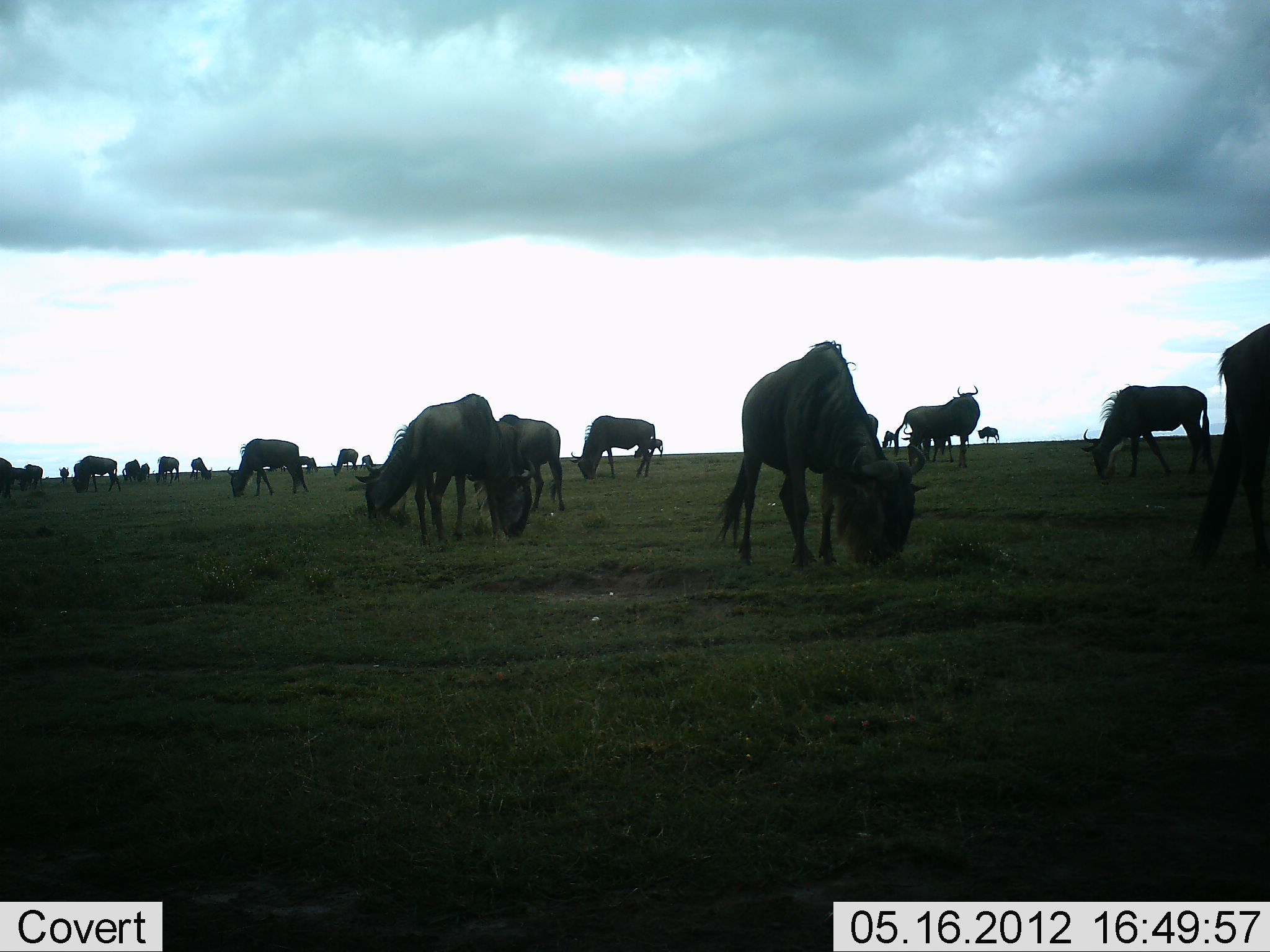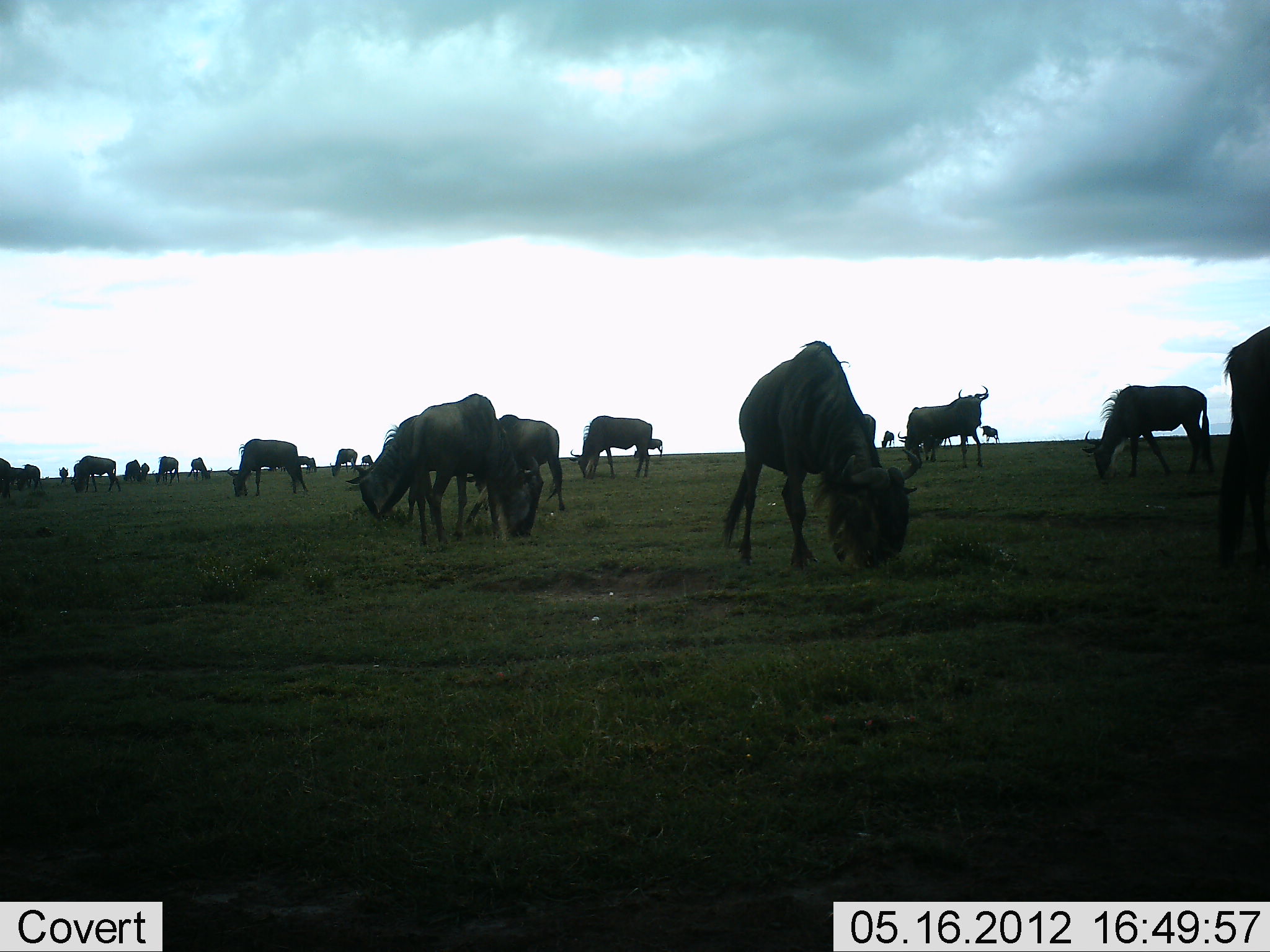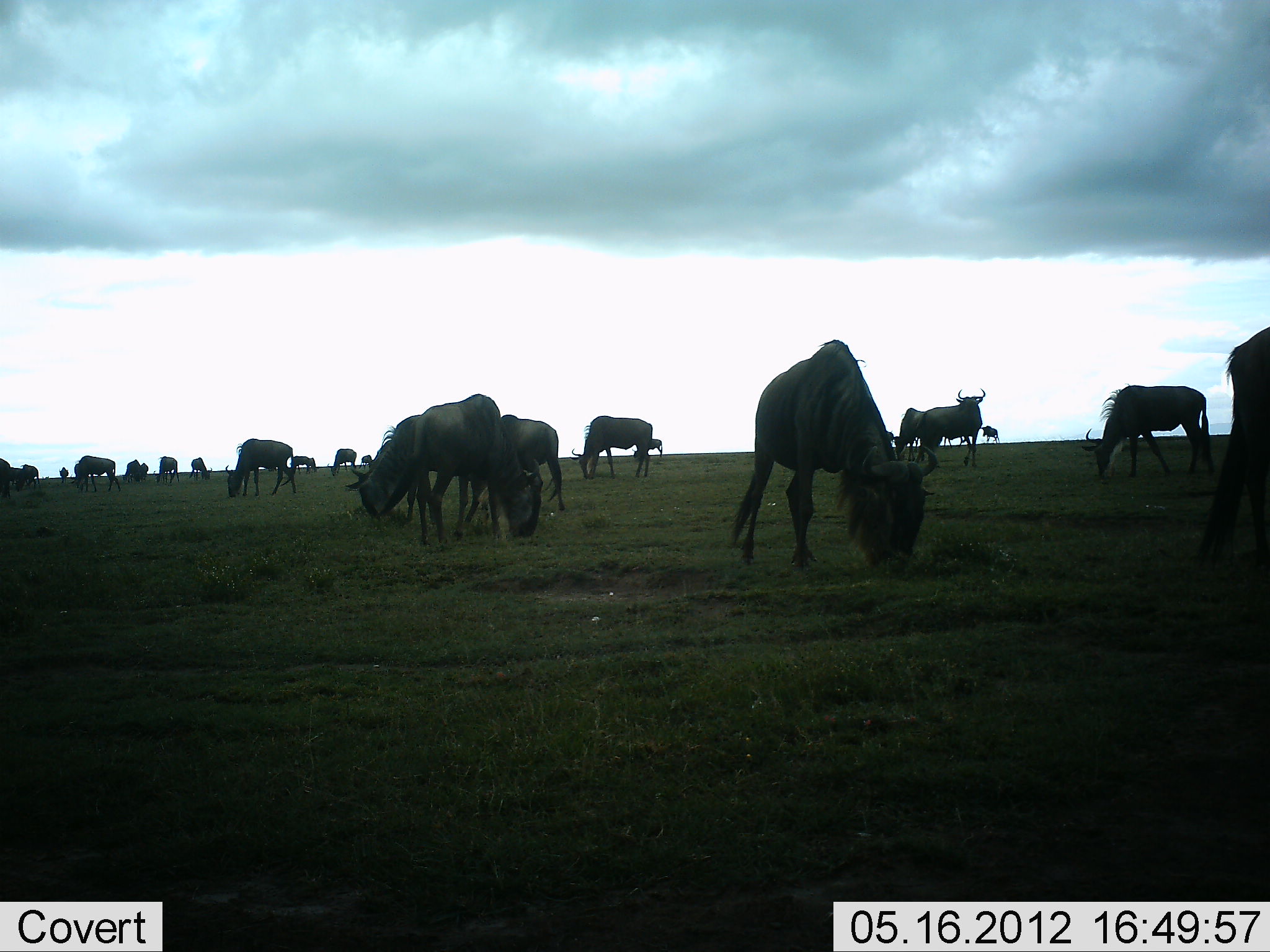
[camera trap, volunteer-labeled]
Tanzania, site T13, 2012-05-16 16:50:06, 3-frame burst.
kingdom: Animalia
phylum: Chordata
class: Mammalia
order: Artiodactyla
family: Bovidae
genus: Connochaetes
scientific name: Connochaetes taurinus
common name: blue wildebeest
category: wildebeest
Wildebeest (blue wildebeest) (Connochaetes taurinus), count 11-50. Behavior (volunteer vote fractions): standing 30%, resting 0%, moving 10%, interacting 0%. Young present (vote fraction): 0%. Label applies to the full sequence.